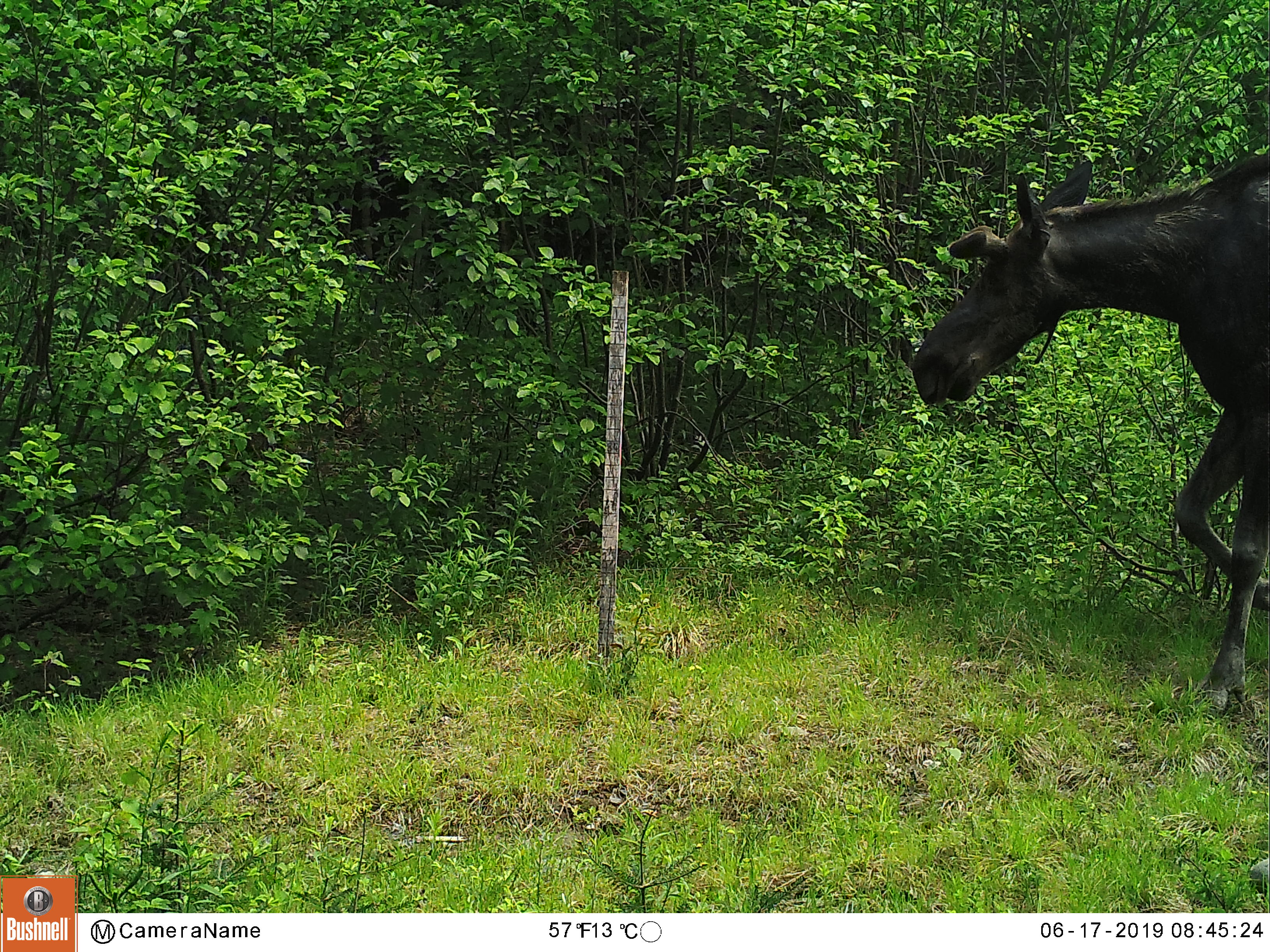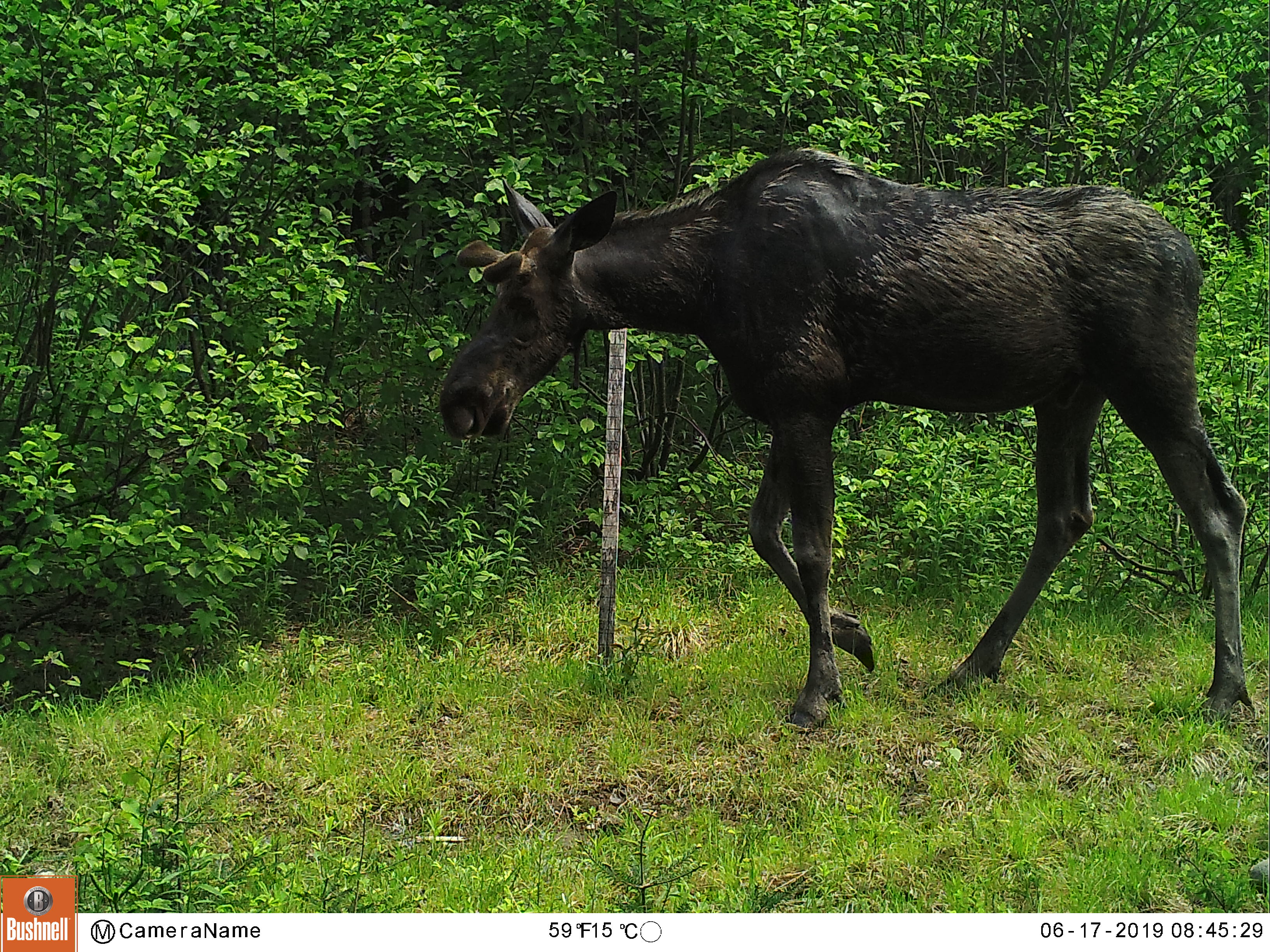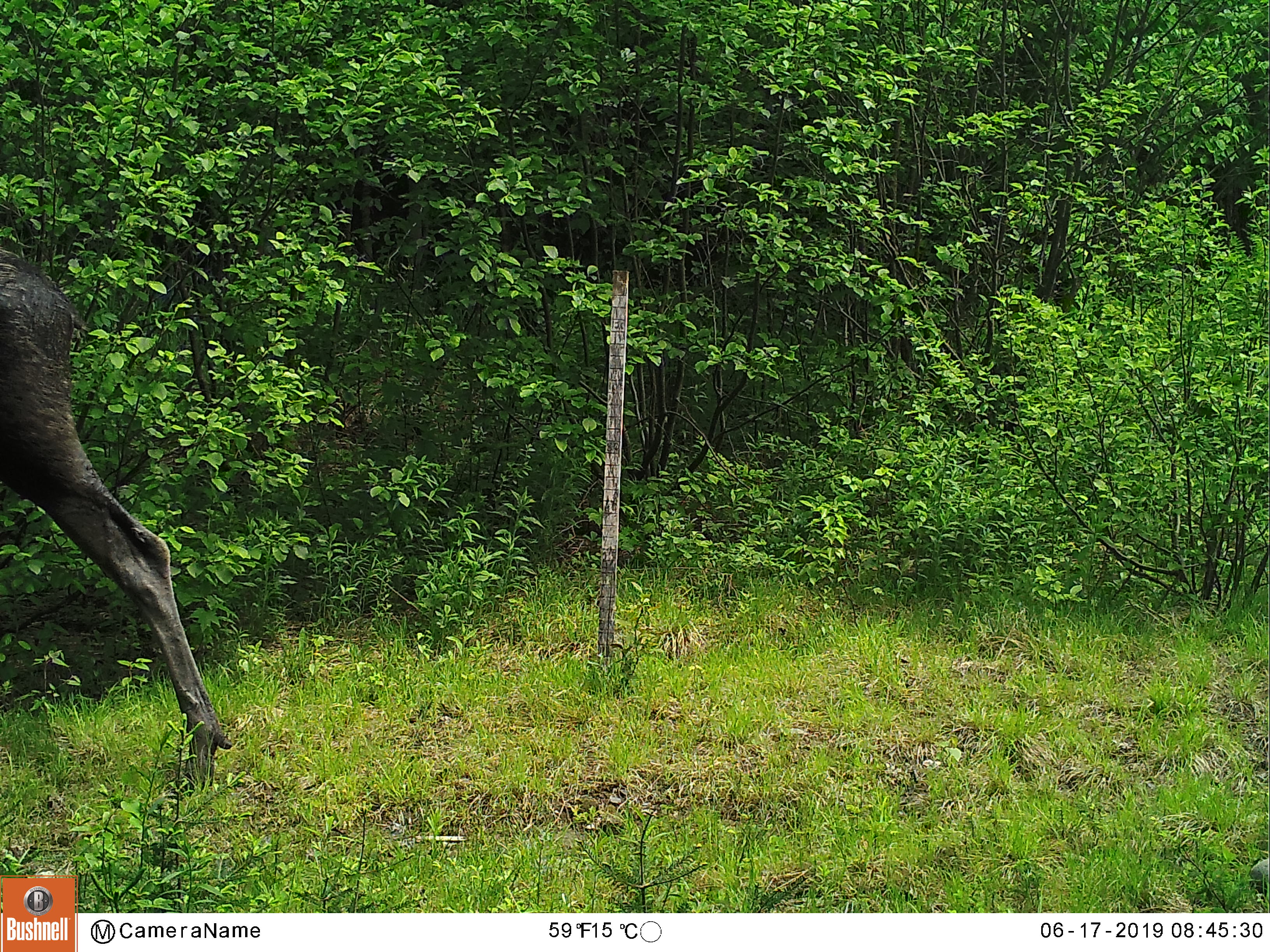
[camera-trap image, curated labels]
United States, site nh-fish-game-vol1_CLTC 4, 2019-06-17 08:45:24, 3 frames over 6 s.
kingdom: Animalia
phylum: Chordata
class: Mammalia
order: Artiodactyla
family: Cervidae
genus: Alces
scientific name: Alces alces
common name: moose